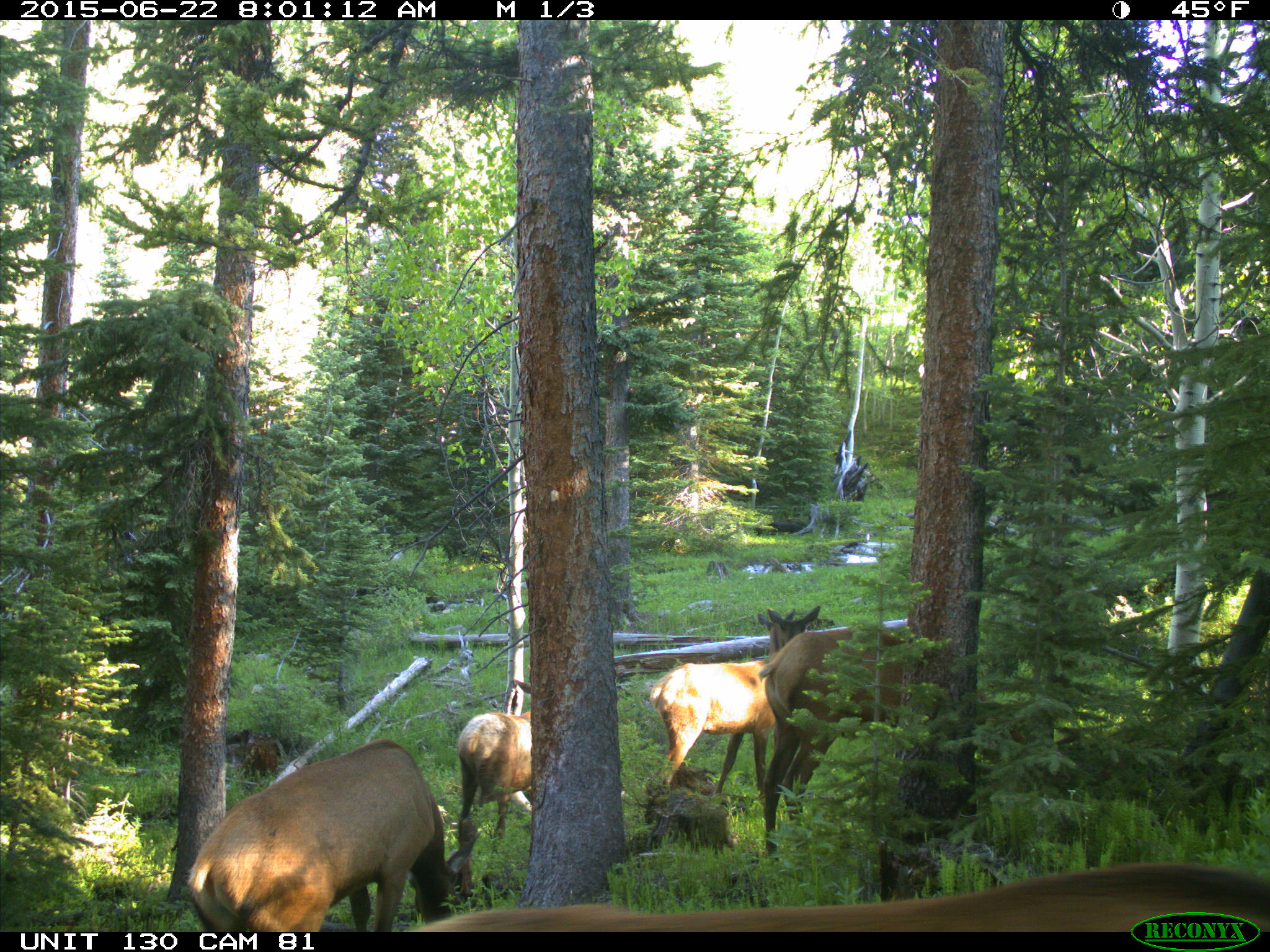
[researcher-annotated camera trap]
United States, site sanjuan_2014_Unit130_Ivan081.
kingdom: Animalia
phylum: Chordata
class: Mammalia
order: Artiodactyla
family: Cervidae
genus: Cervus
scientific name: Cervus elaphus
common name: red deer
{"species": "Cervus elaphus (red deer)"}